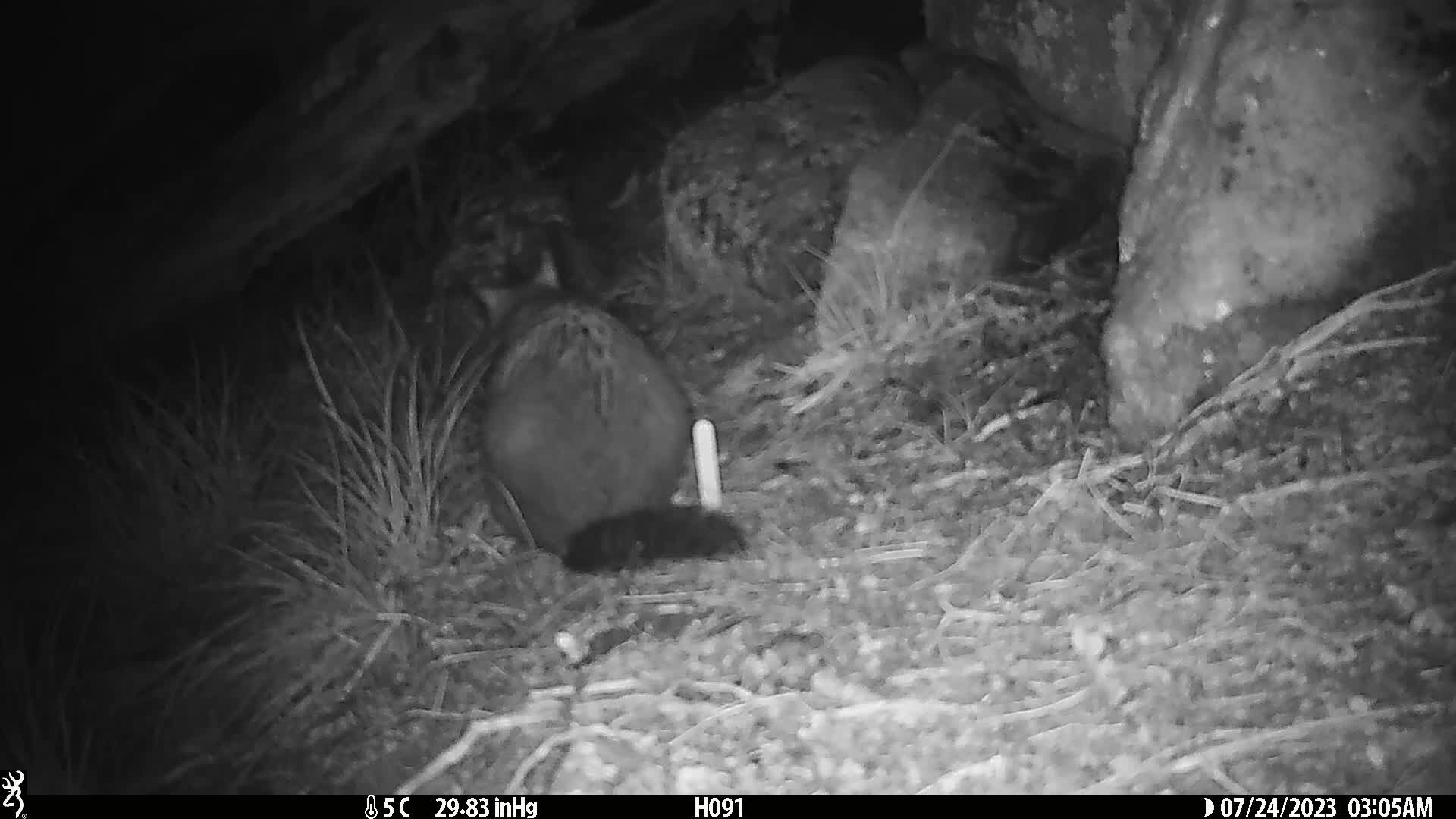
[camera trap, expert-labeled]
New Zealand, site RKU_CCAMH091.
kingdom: Animalia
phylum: Chordata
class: Mammalia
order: Diprotodontia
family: Phalangeridae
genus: Trichosurus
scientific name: Trichosurus vulpecula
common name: common brushtail possum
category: possum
Possum (common brushtail possum) (Trichosurus vulpecula).